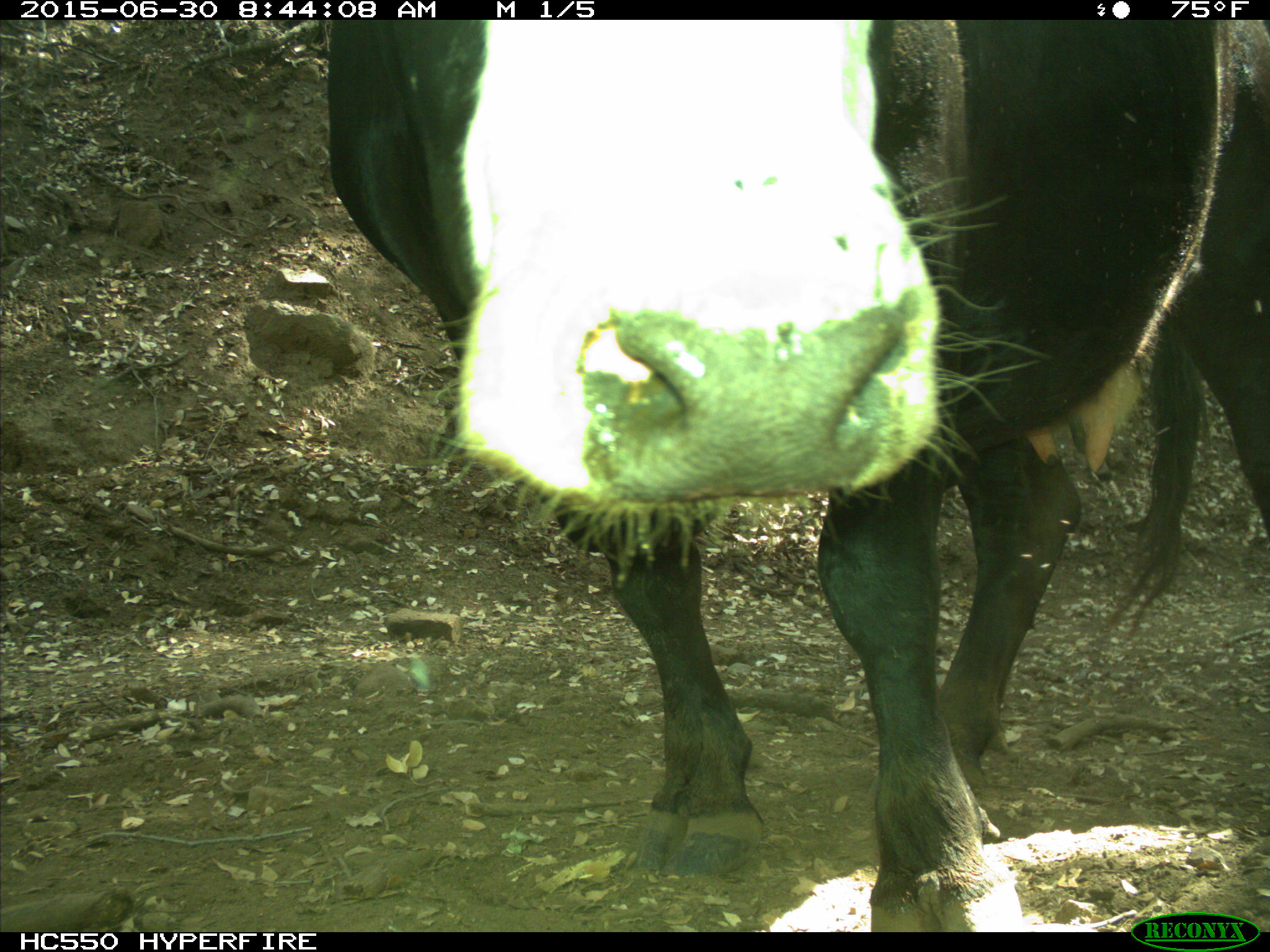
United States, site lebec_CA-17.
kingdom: Animalia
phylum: Chordata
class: Mammalia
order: Artiodactyla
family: Bovidae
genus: Bos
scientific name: Bos taurus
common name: domestic cow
Bos taurus (domestic cow).